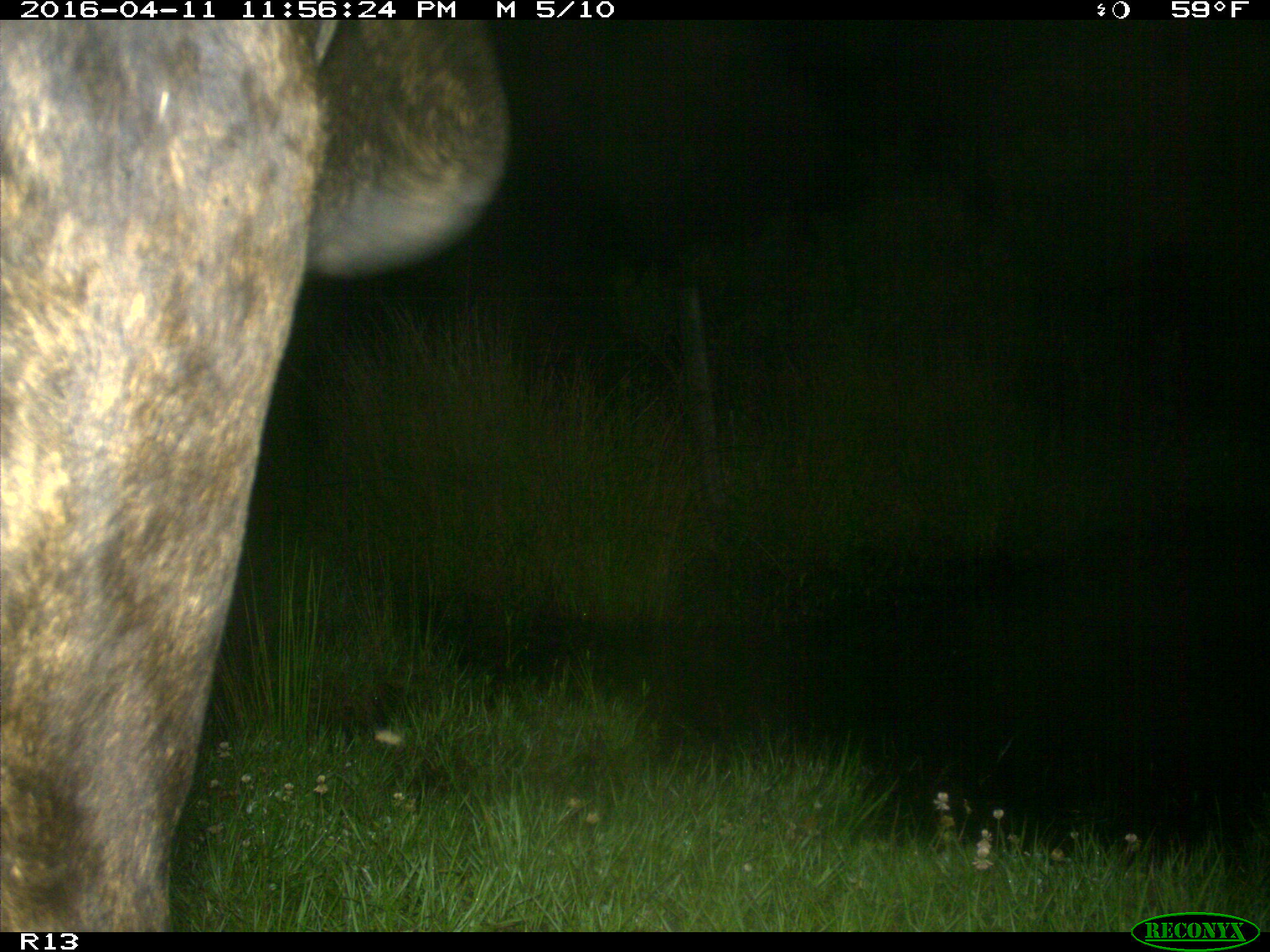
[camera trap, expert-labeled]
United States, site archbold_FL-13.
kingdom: Animalia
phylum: Chordata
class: Mammalia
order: Artiodactyla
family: Bovidae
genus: Bos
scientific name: Bos taurus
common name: domestic cow